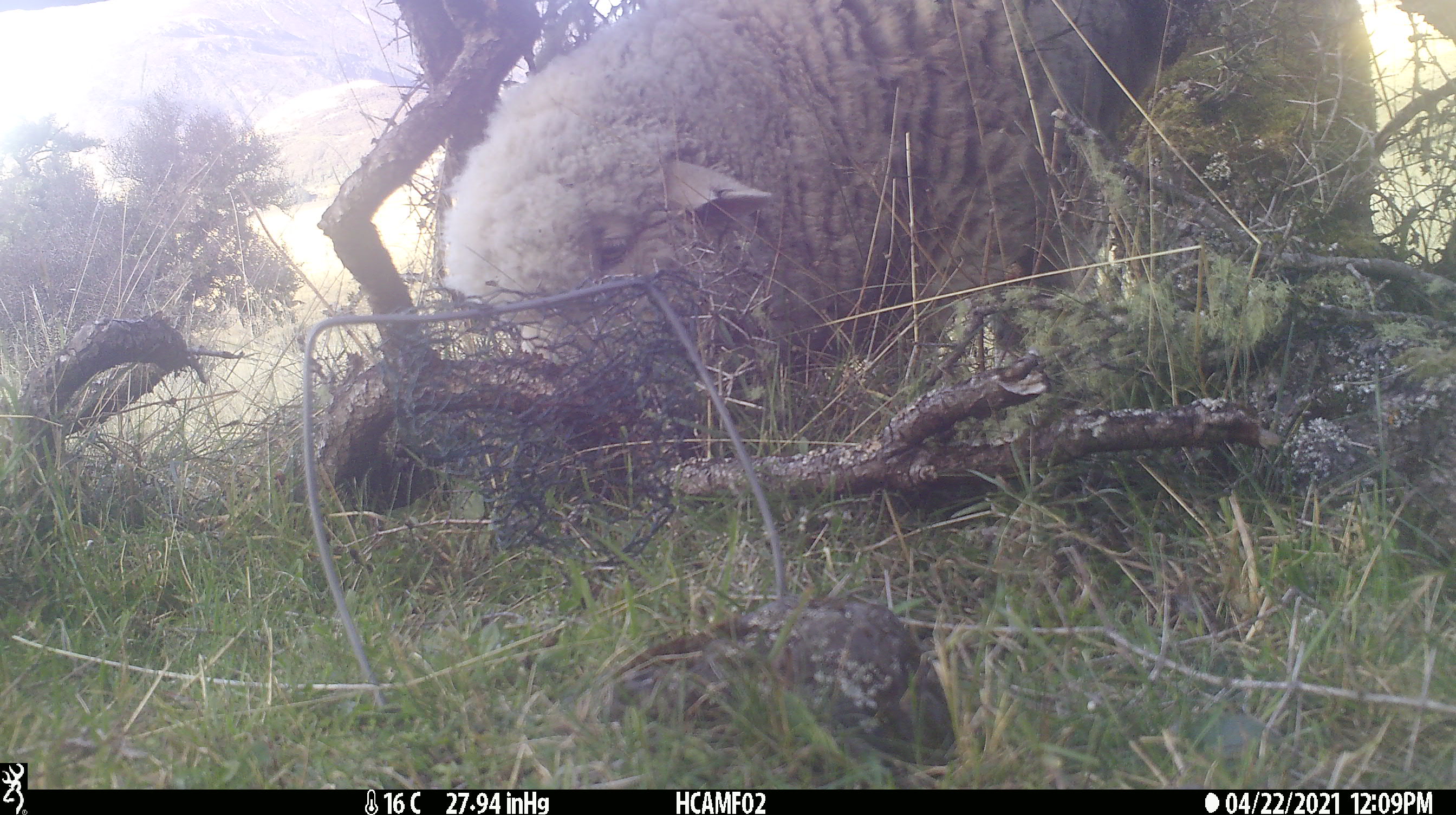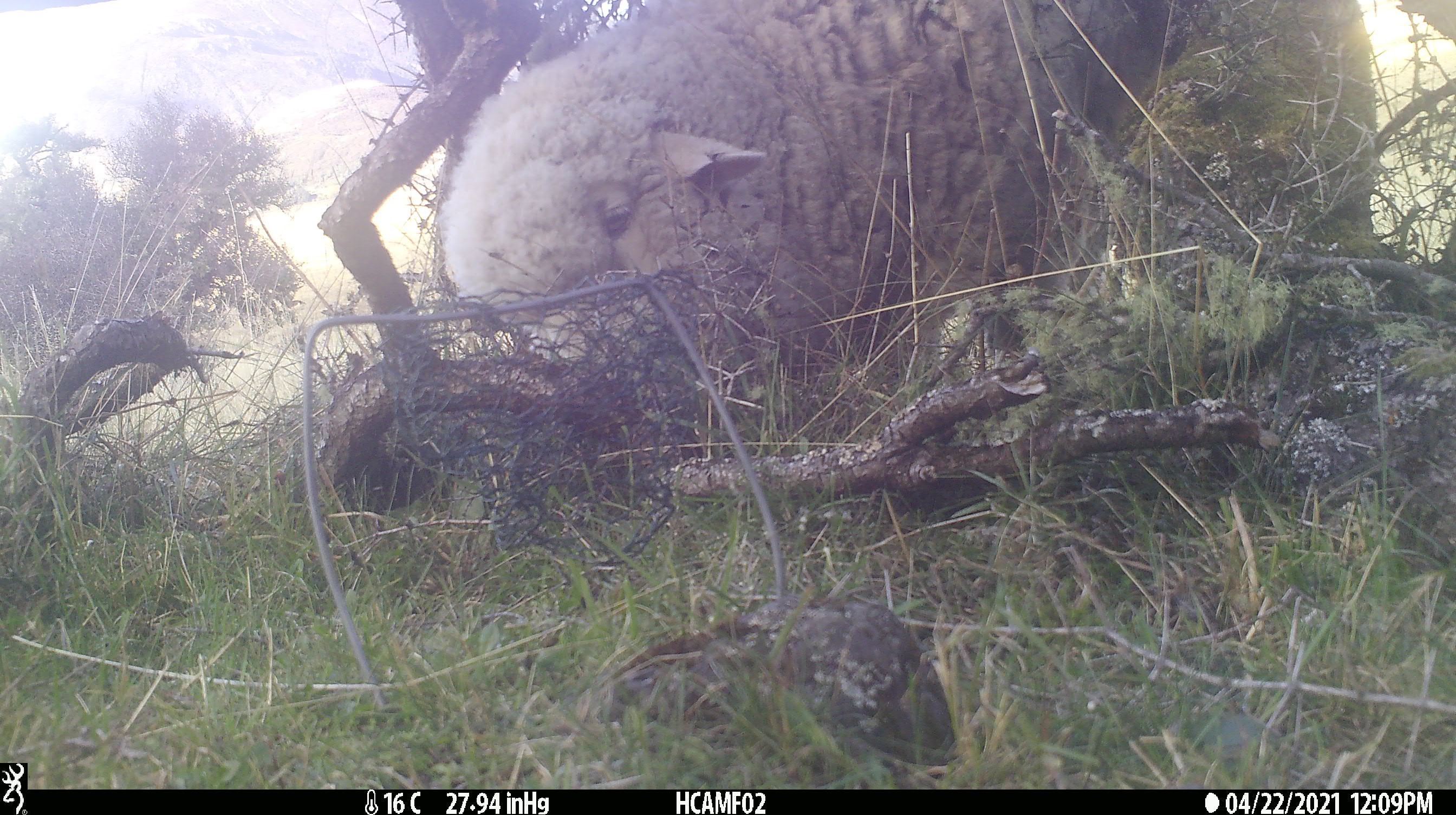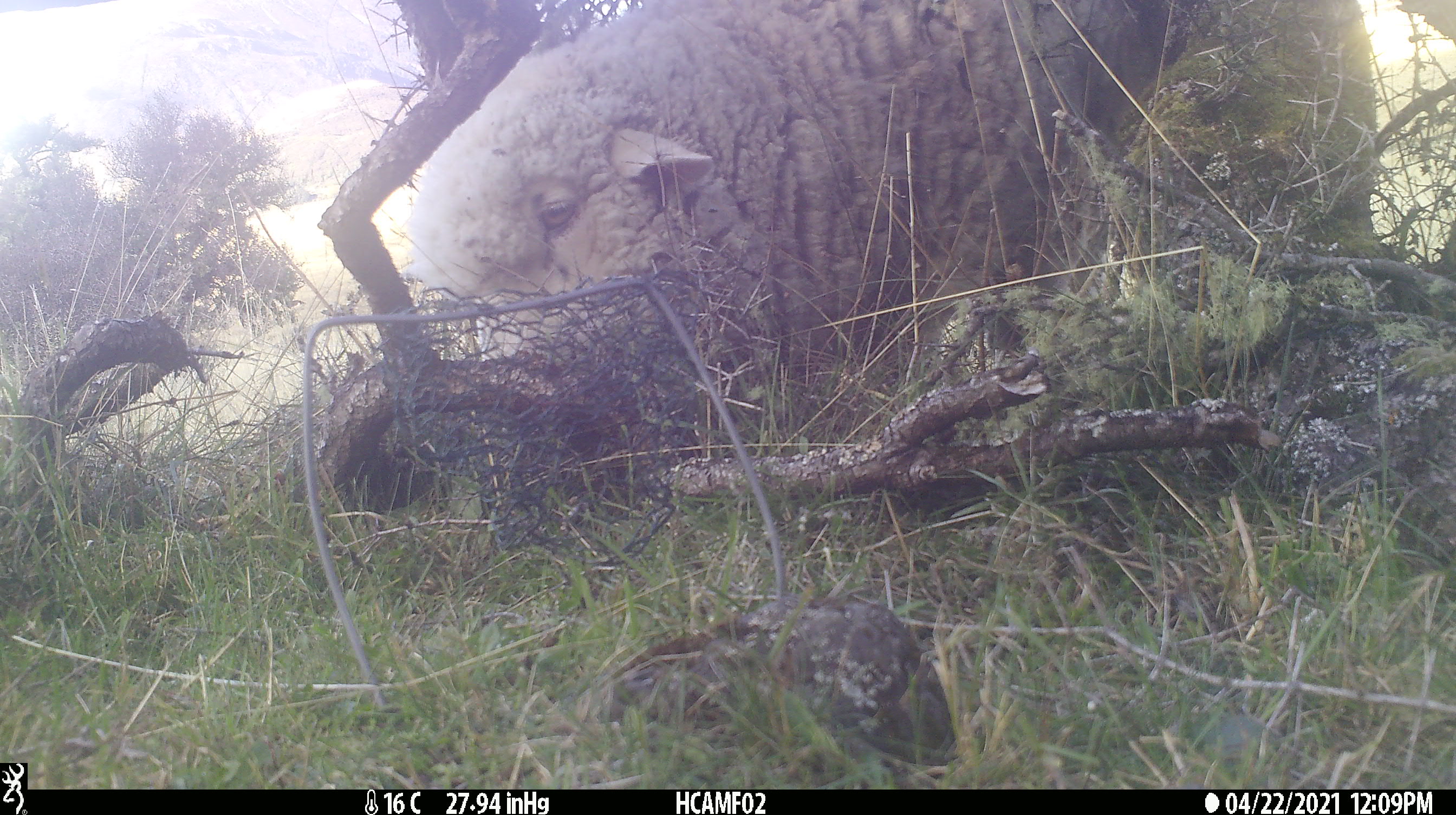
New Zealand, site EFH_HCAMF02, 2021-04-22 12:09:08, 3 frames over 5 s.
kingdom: Animalia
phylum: Chordata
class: Mammalia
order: Artiodactyla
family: Bovidae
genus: Ovis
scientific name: Ovis aries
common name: domestic sheep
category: sheep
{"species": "sheep (domestic sheep) (Ovis aries)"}